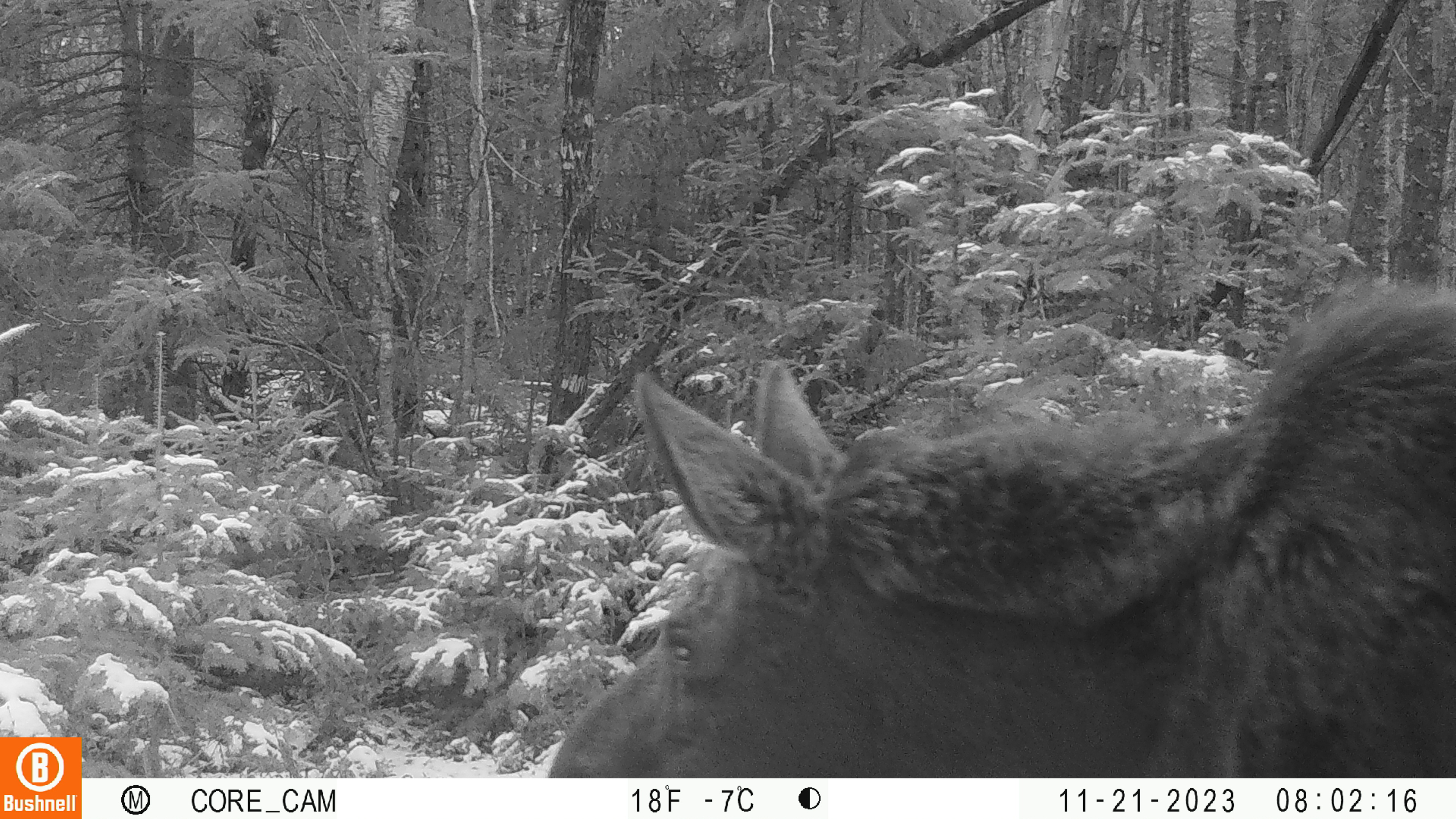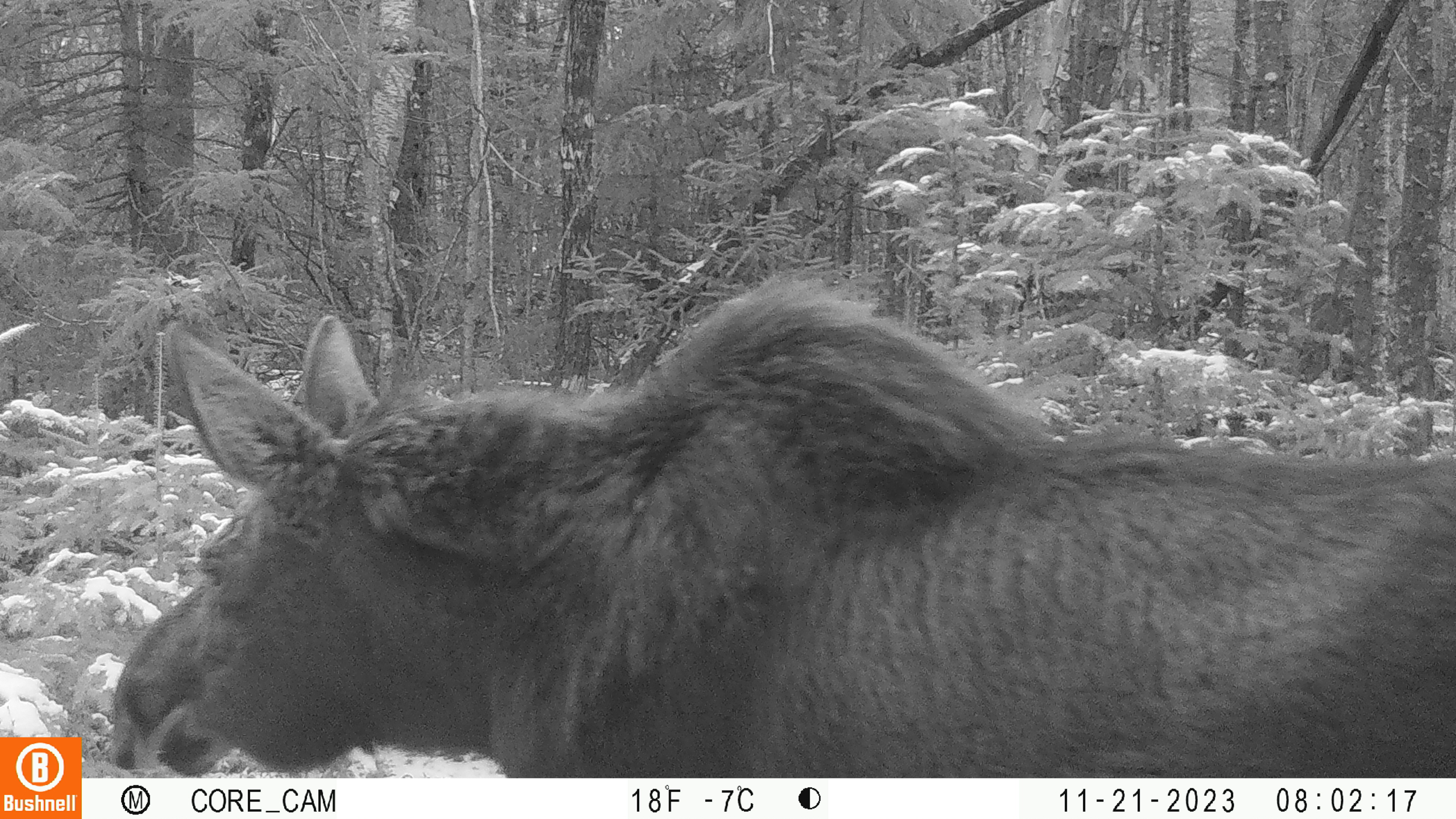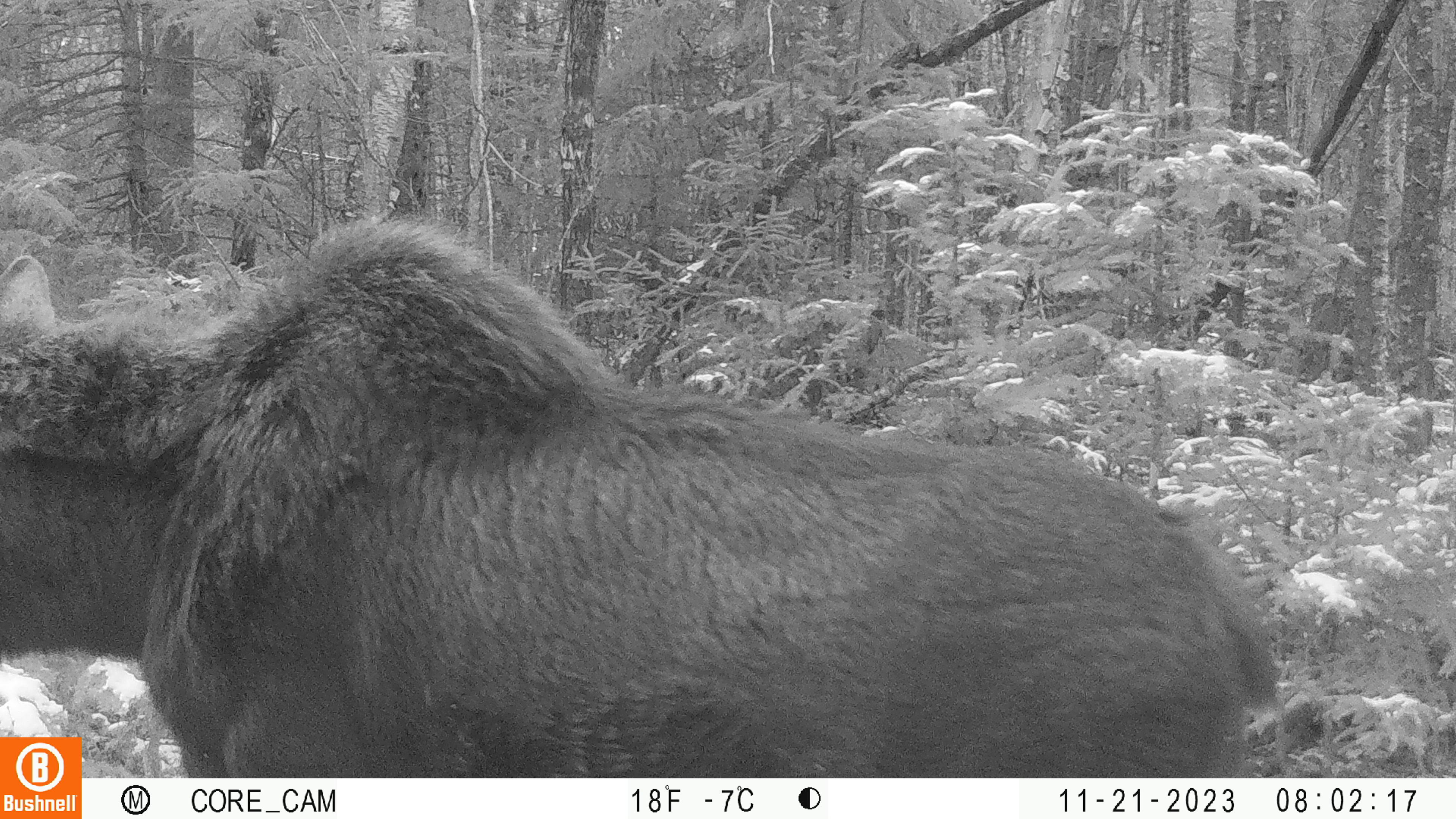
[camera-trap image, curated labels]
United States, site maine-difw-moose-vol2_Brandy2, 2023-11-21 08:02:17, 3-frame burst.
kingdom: Animalia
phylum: Chordata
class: Mammalia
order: Artiodactyla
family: Cervidae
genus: Alces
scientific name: Alces alces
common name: moose